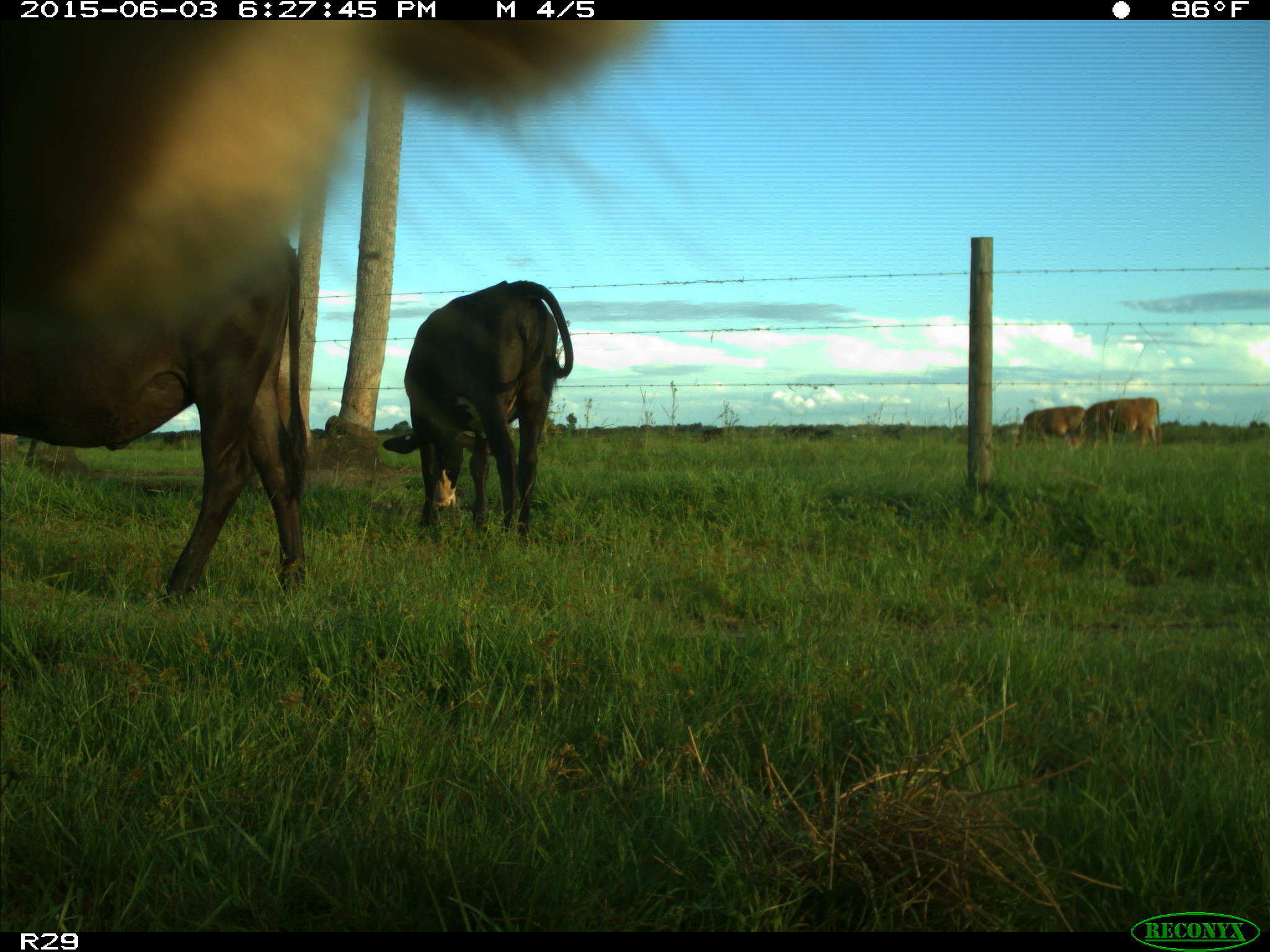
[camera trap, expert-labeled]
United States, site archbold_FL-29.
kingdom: Animalia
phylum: Chordata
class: Mammalia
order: Artiodactyla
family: Bovidae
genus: Bos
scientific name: Bos taurus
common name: domestic cow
Bos taurus (domestic cow).